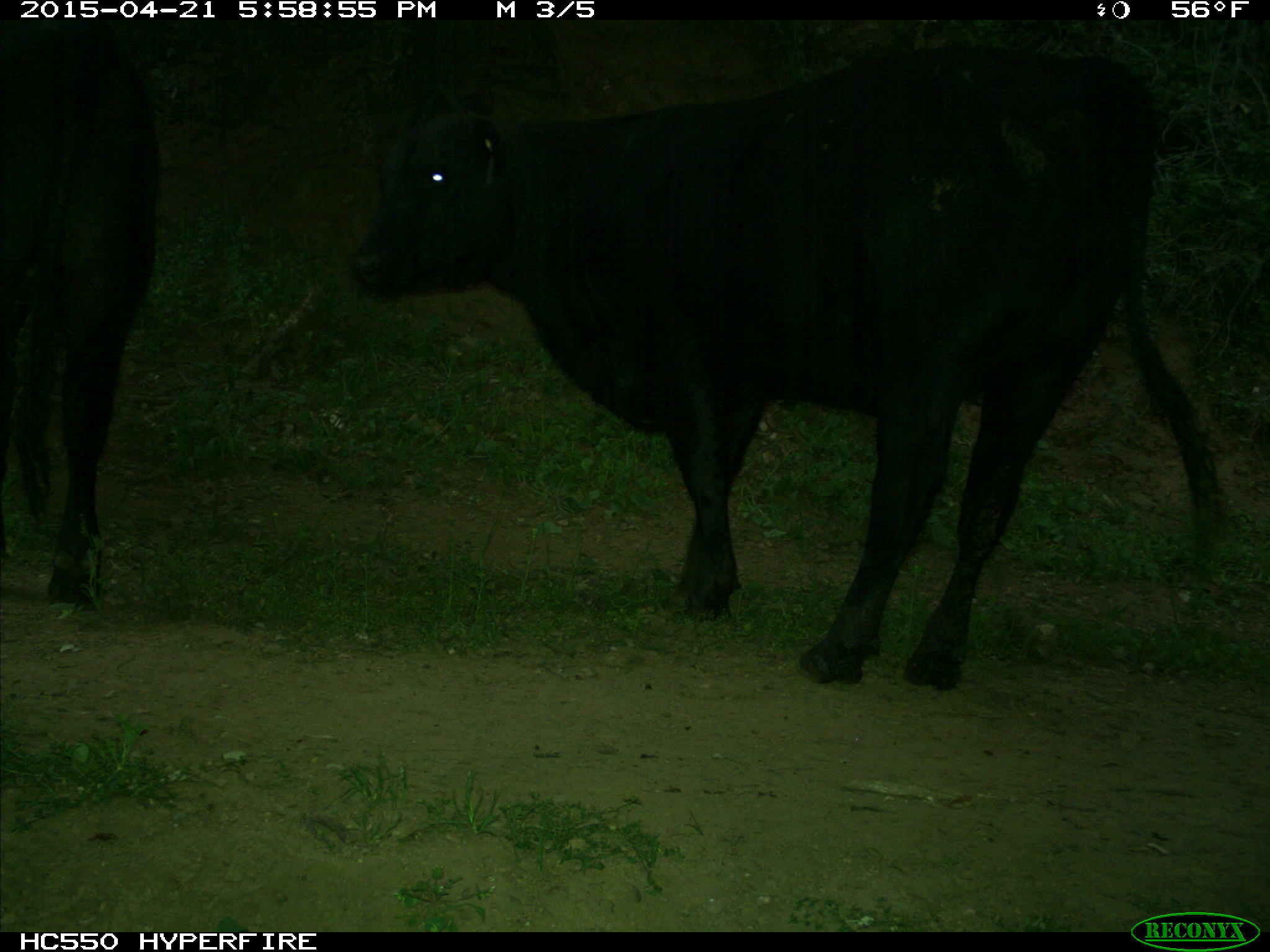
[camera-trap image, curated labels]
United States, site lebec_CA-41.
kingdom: Animalia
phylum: Chordata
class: Mammalia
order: Artiodactyla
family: Bovidae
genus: Bos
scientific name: Bos taurus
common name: domestic cow